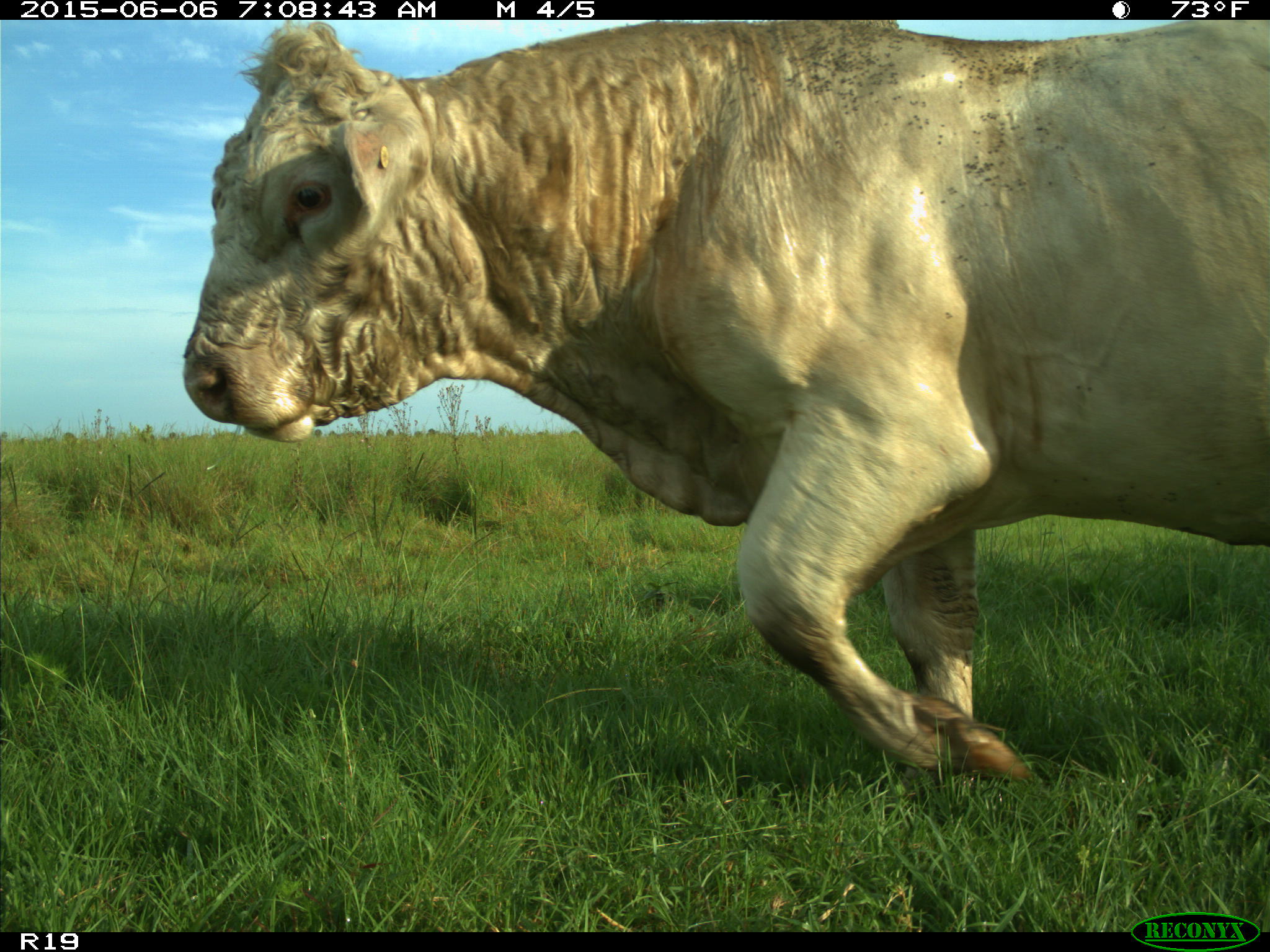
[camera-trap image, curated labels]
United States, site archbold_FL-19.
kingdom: Animalia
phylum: Chordata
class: Mammalia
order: Artiodactyla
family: Bovidae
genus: Bos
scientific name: Bos taurus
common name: domestic cow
Bos taurus (domestic cow).